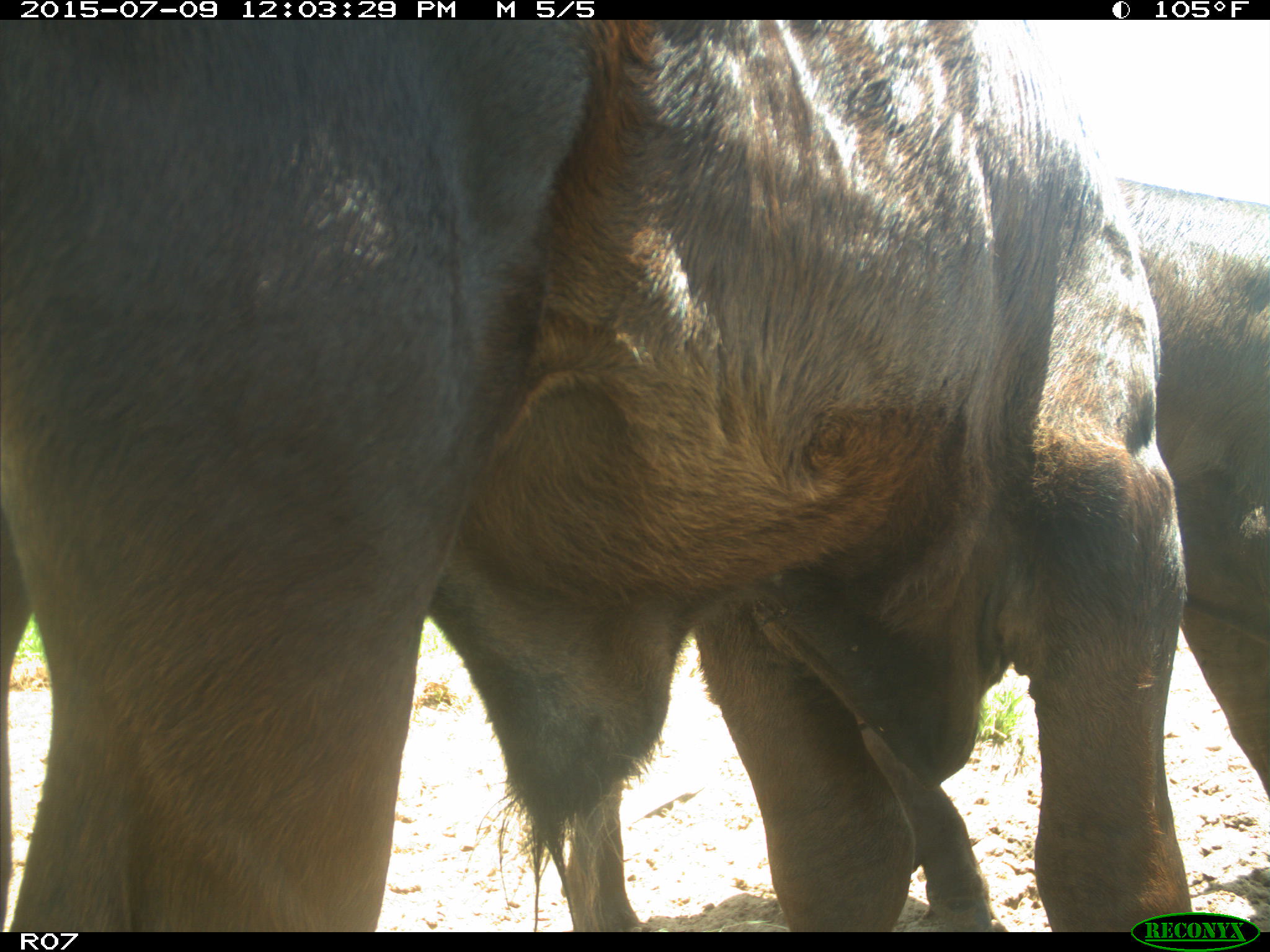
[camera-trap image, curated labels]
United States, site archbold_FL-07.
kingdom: Animalia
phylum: Chordata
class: Mammalia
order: Artiodactyla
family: Bovidae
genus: Bos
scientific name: Bos taurus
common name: domestic cow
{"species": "Bos taurus (domestic cow)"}